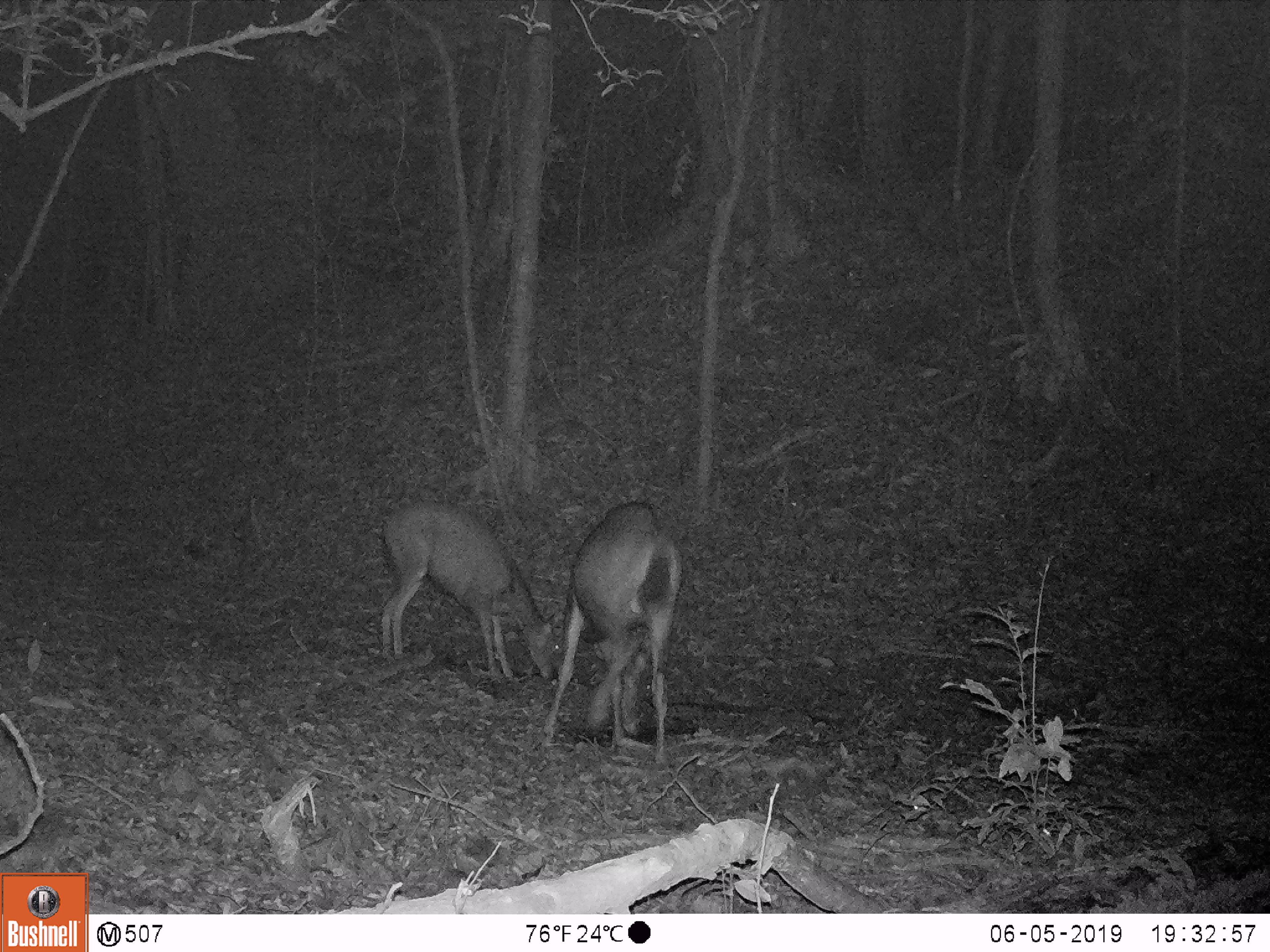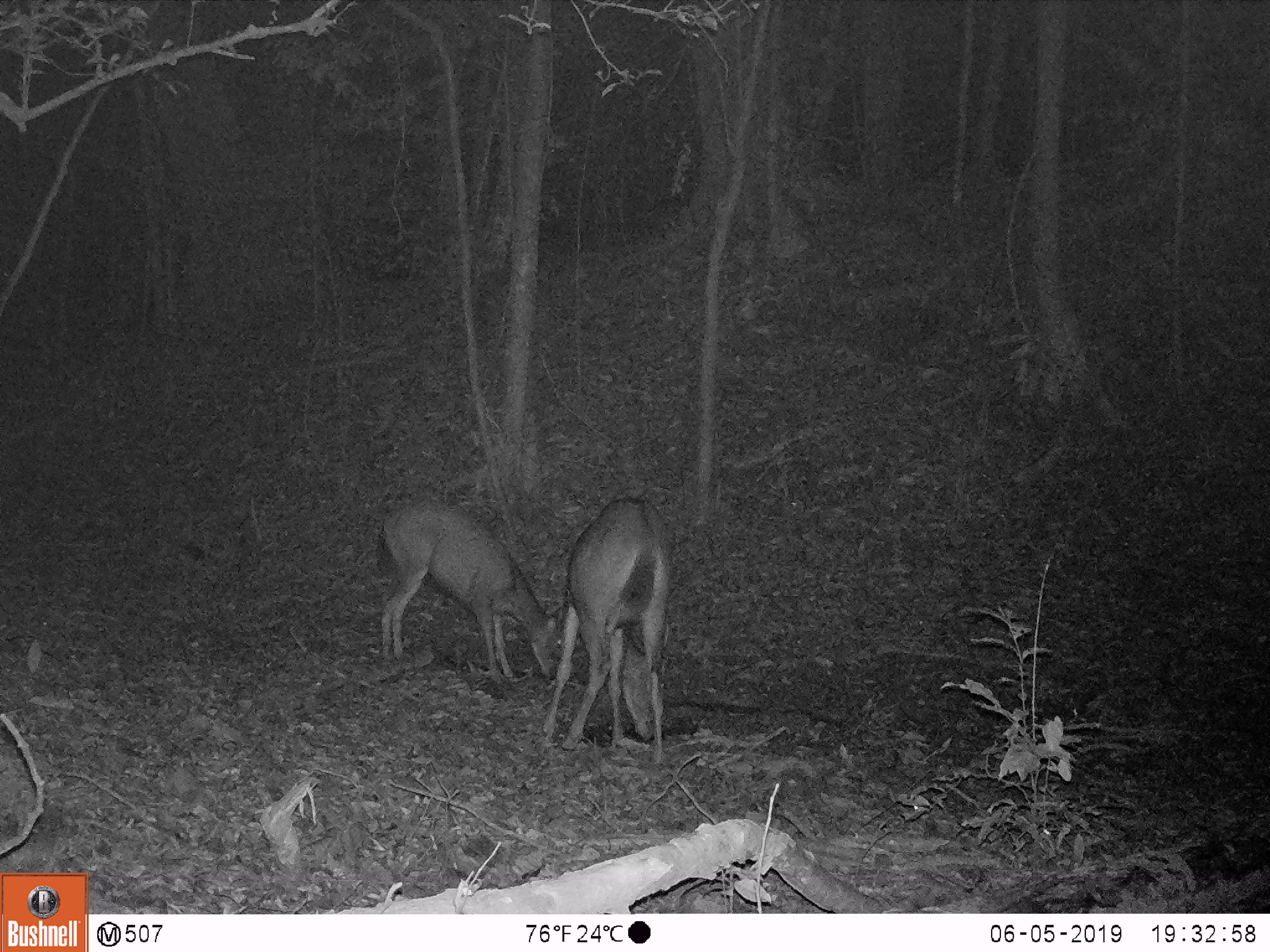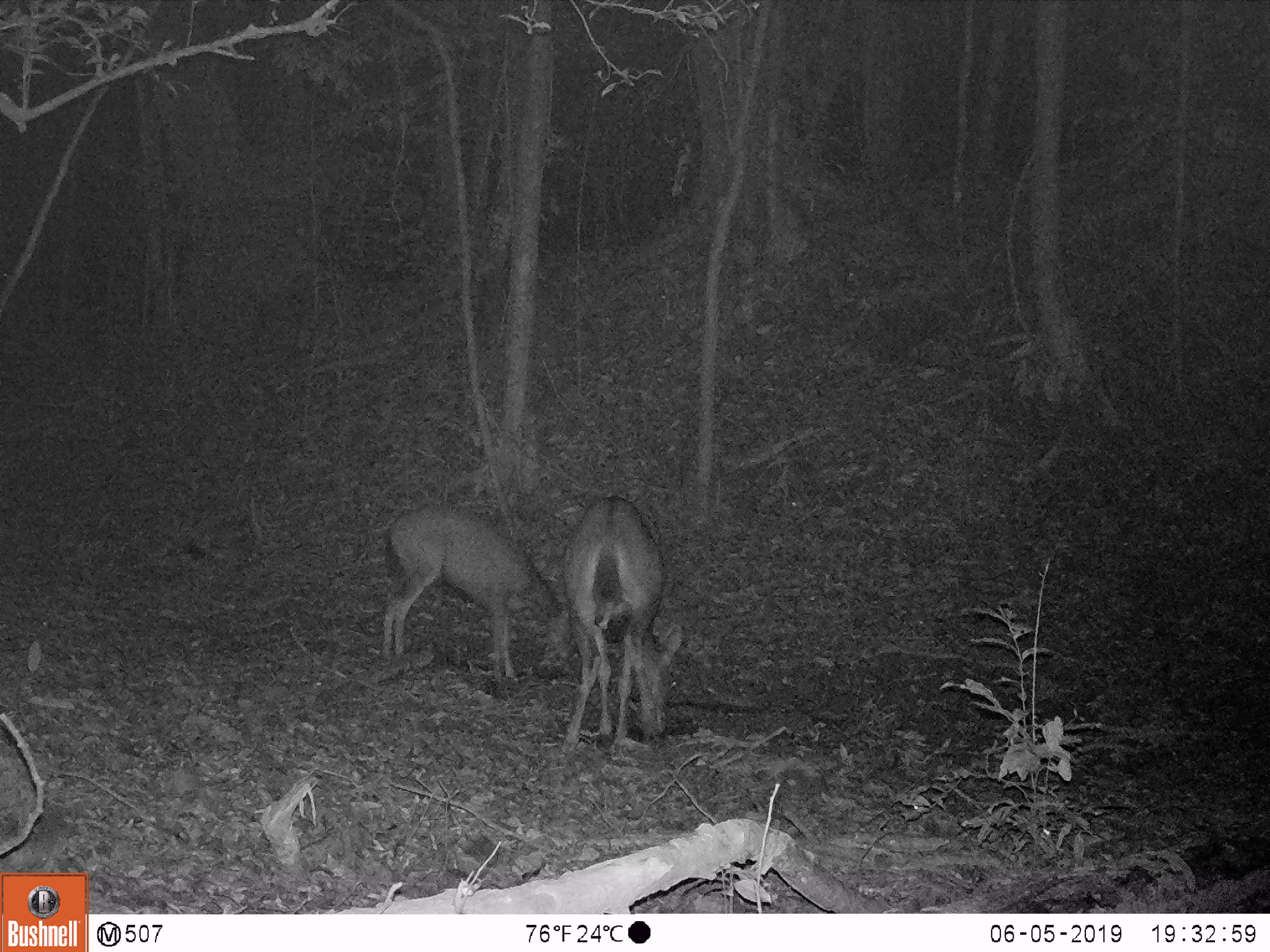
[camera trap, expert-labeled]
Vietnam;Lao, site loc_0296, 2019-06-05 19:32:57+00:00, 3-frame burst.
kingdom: Animalia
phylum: Chordata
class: Mammalia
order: Artiodactyla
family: Cervidae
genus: Rusa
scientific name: Rusa unicolor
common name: sambar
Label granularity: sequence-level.